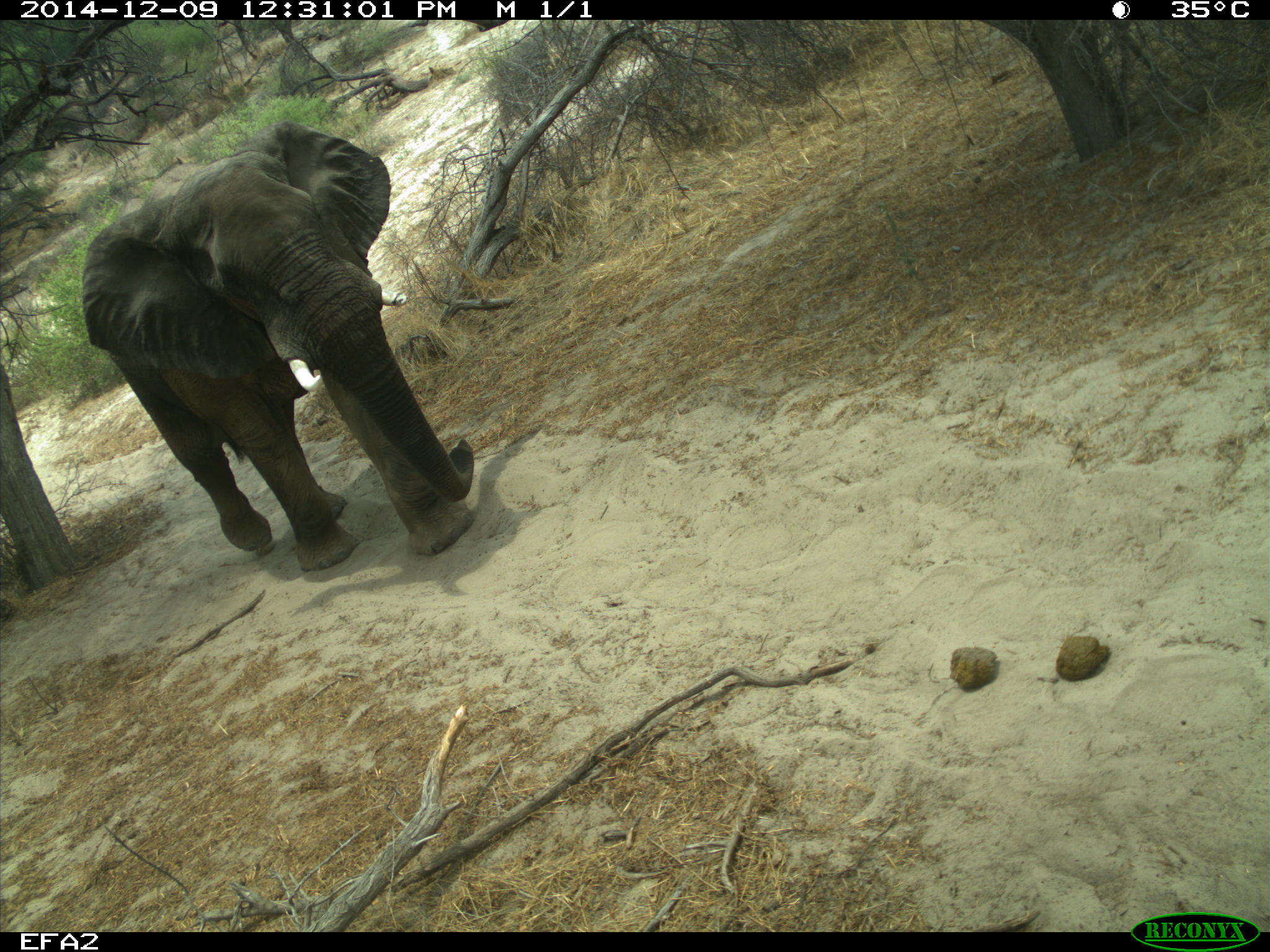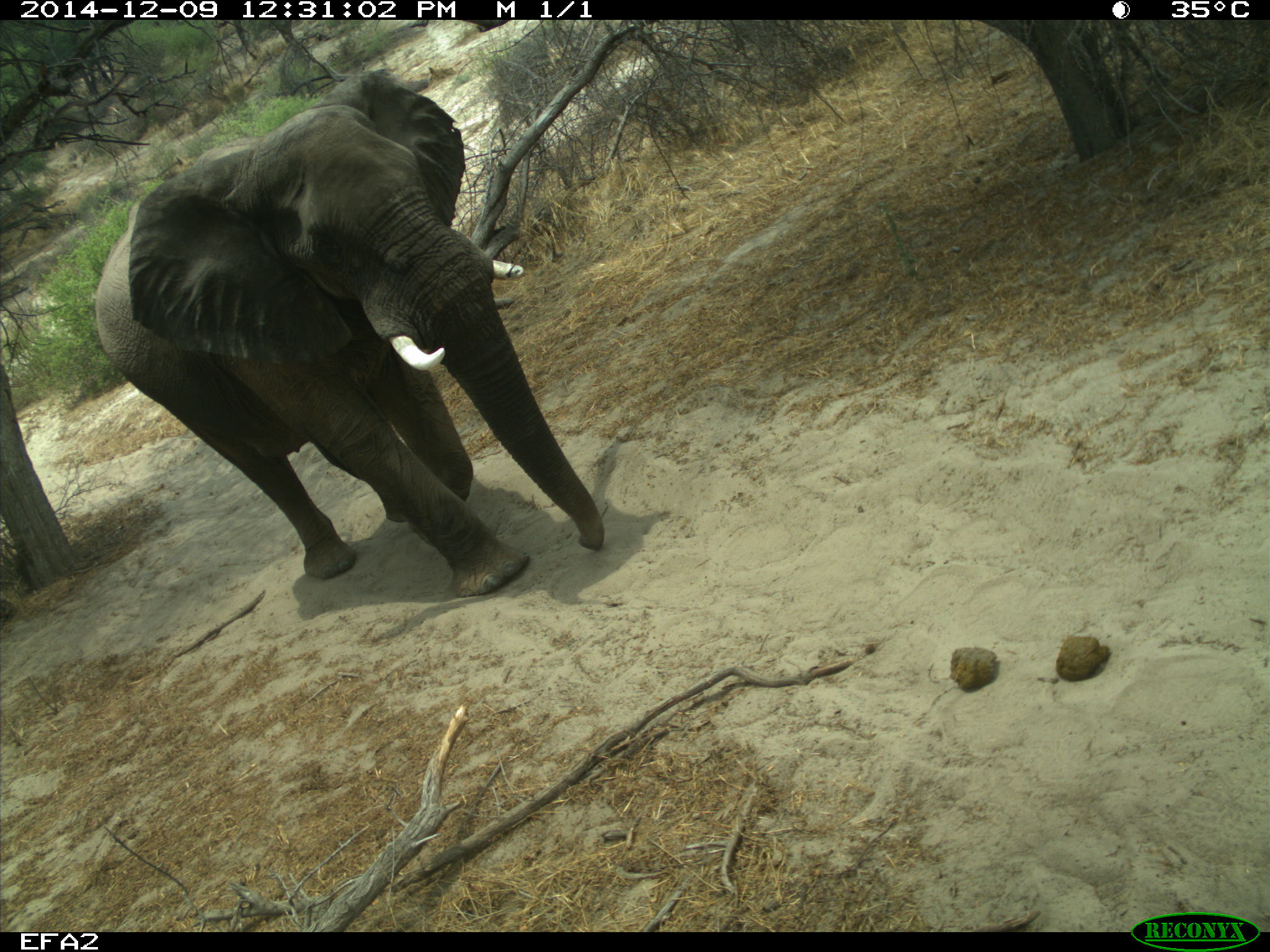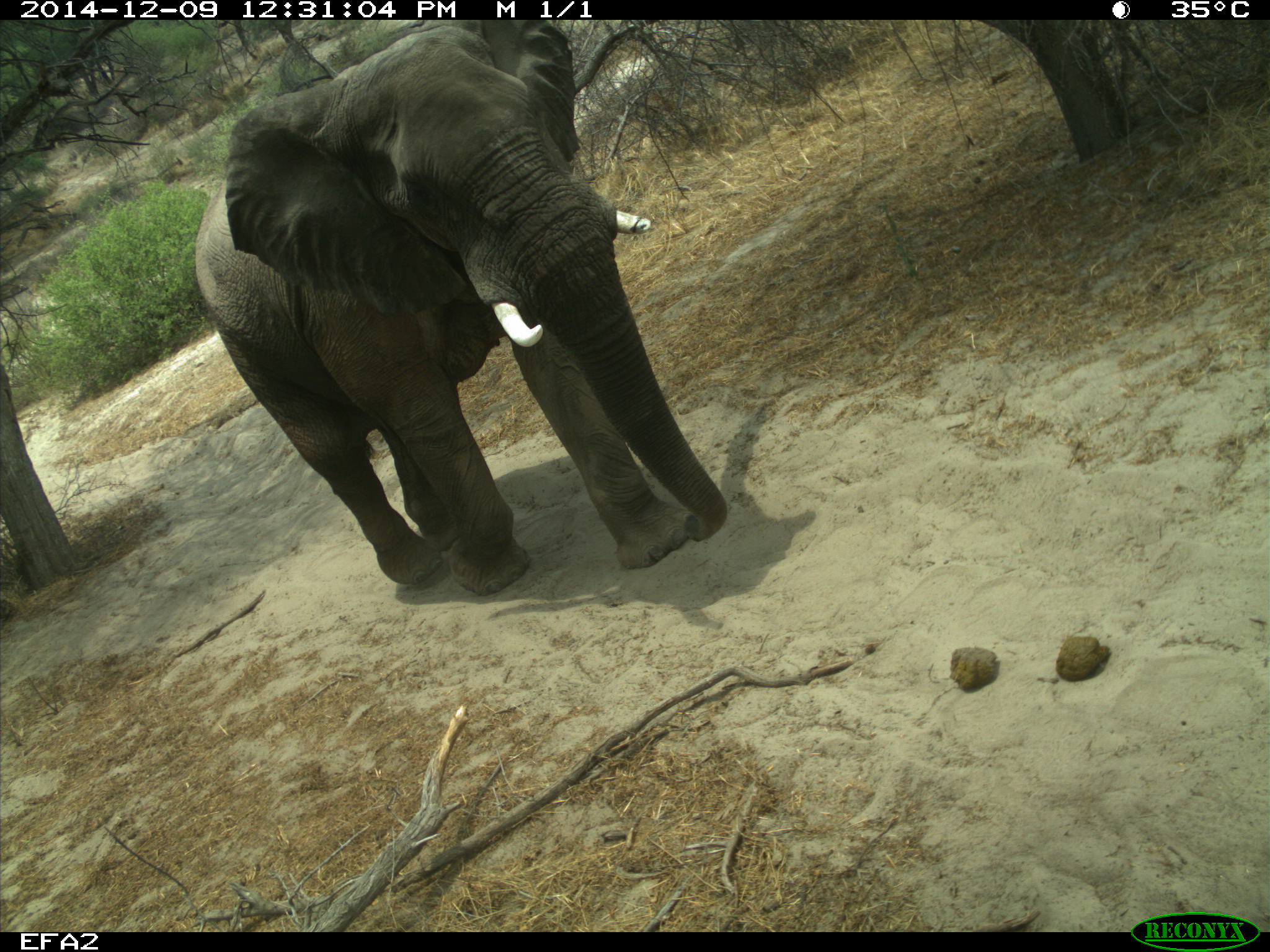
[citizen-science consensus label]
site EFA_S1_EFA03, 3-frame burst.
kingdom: Animalia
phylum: Chordata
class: Mammalia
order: Proboscidea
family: Elephantidae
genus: Loxodonta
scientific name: Loxodonta africana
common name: african bush elephant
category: elephant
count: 1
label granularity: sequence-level